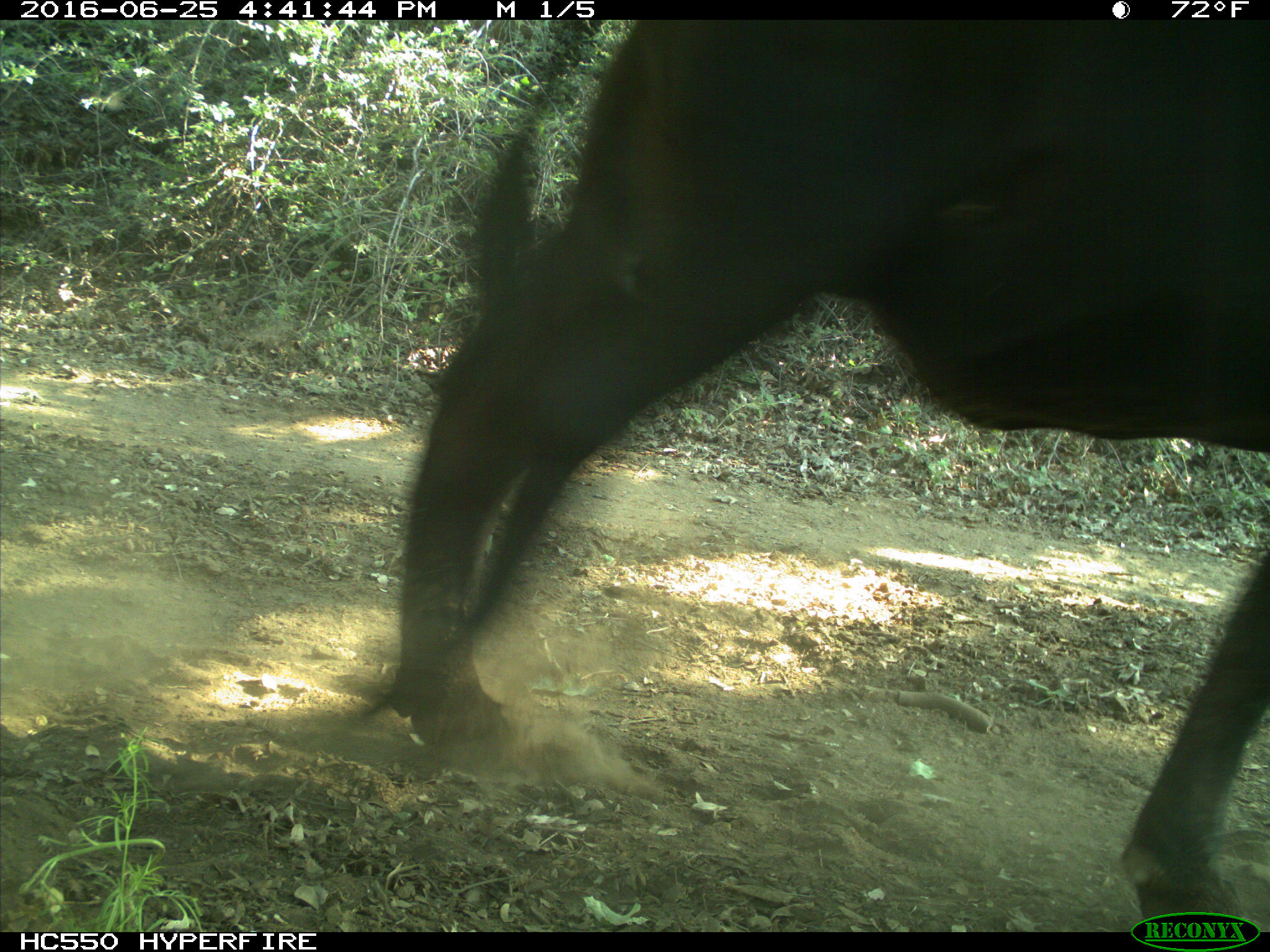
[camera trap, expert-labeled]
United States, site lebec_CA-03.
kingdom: Animalia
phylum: Chordata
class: Mammalia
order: Artiodactyla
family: Bovidae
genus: Bos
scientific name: Bos taurus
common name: domestic cow